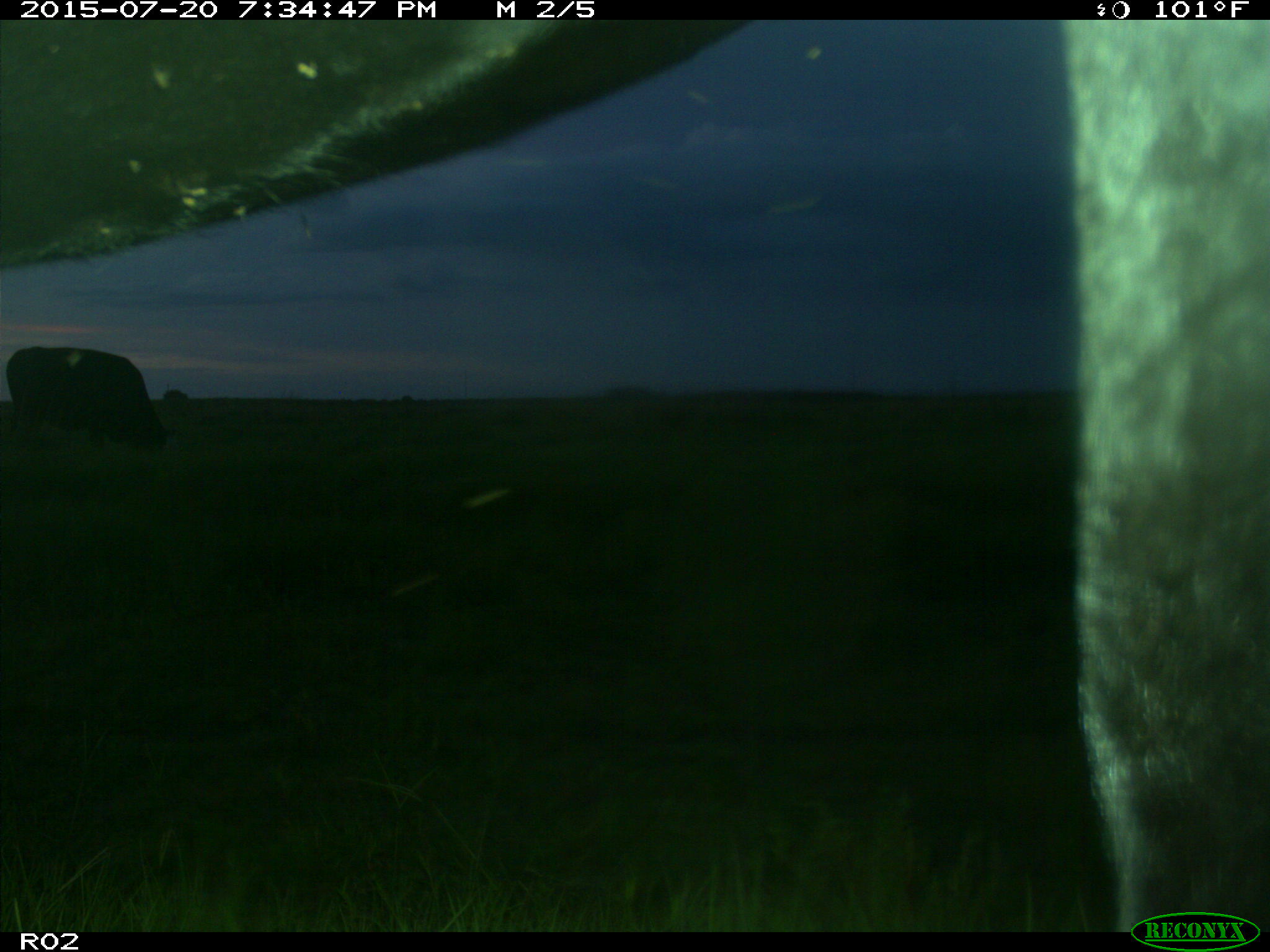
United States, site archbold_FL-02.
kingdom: Animalia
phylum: Chordata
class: Mammalia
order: Artiodactyla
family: Bovidae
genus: Bos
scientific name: Bos taurus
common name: domestic cow